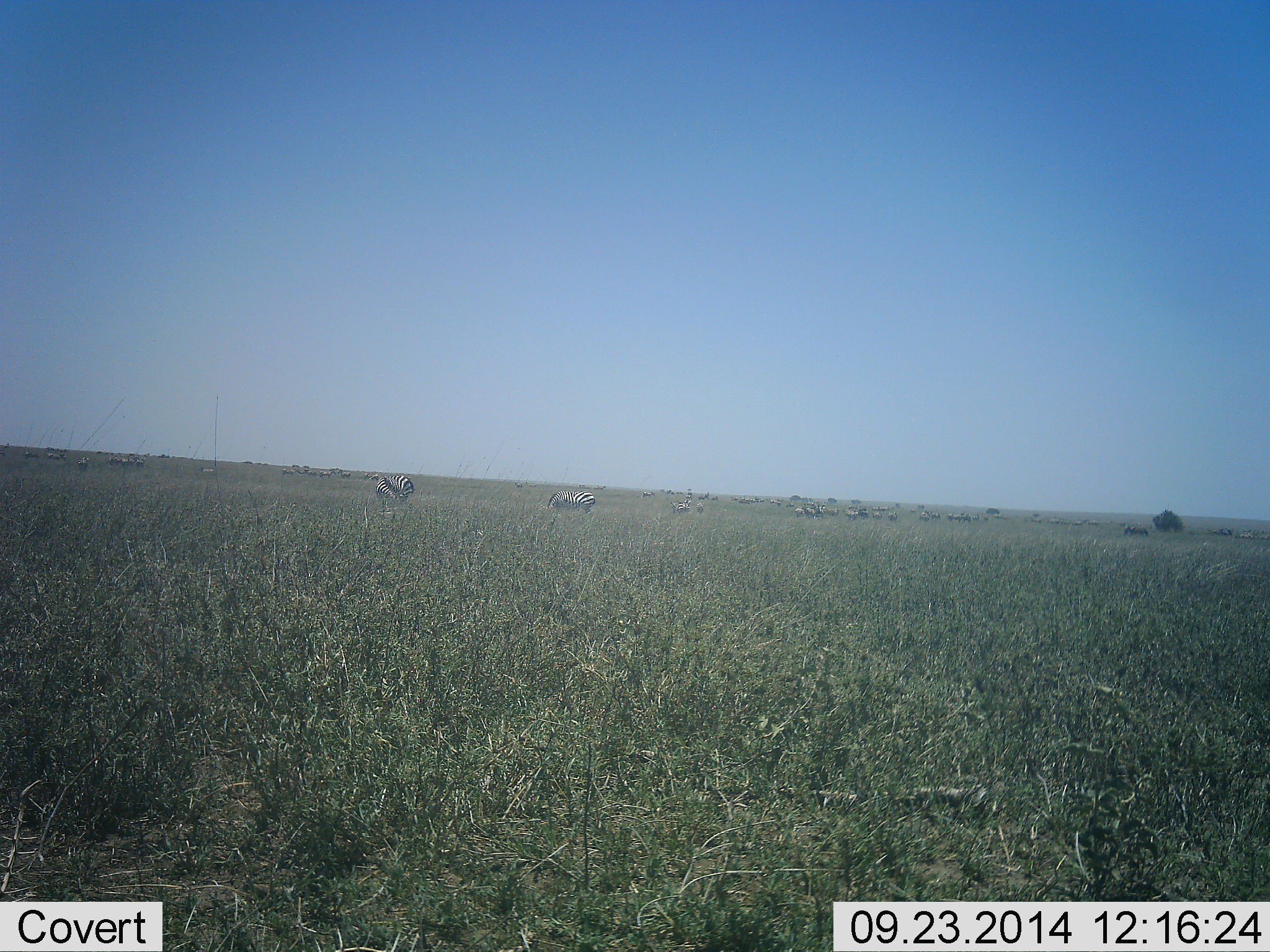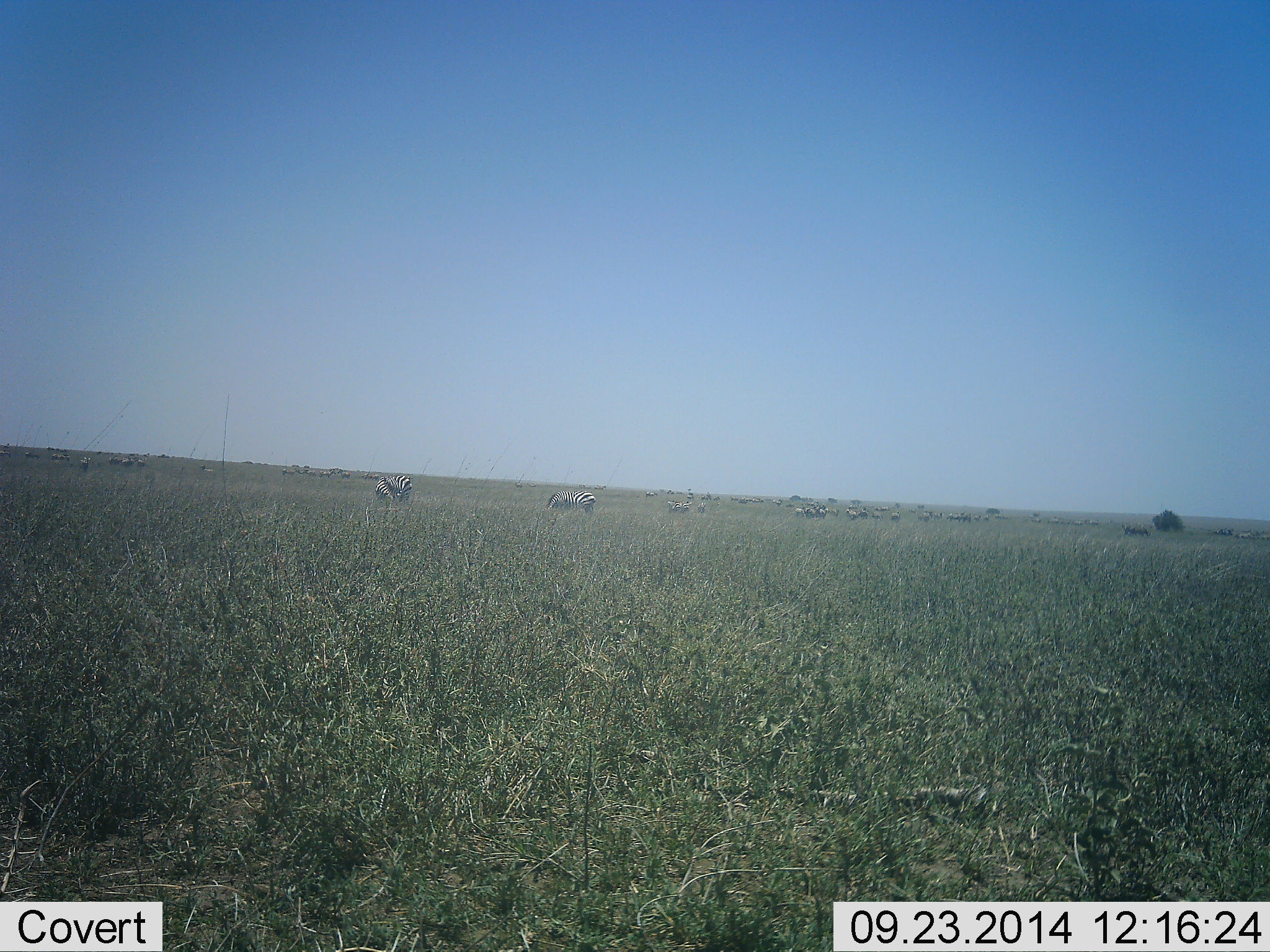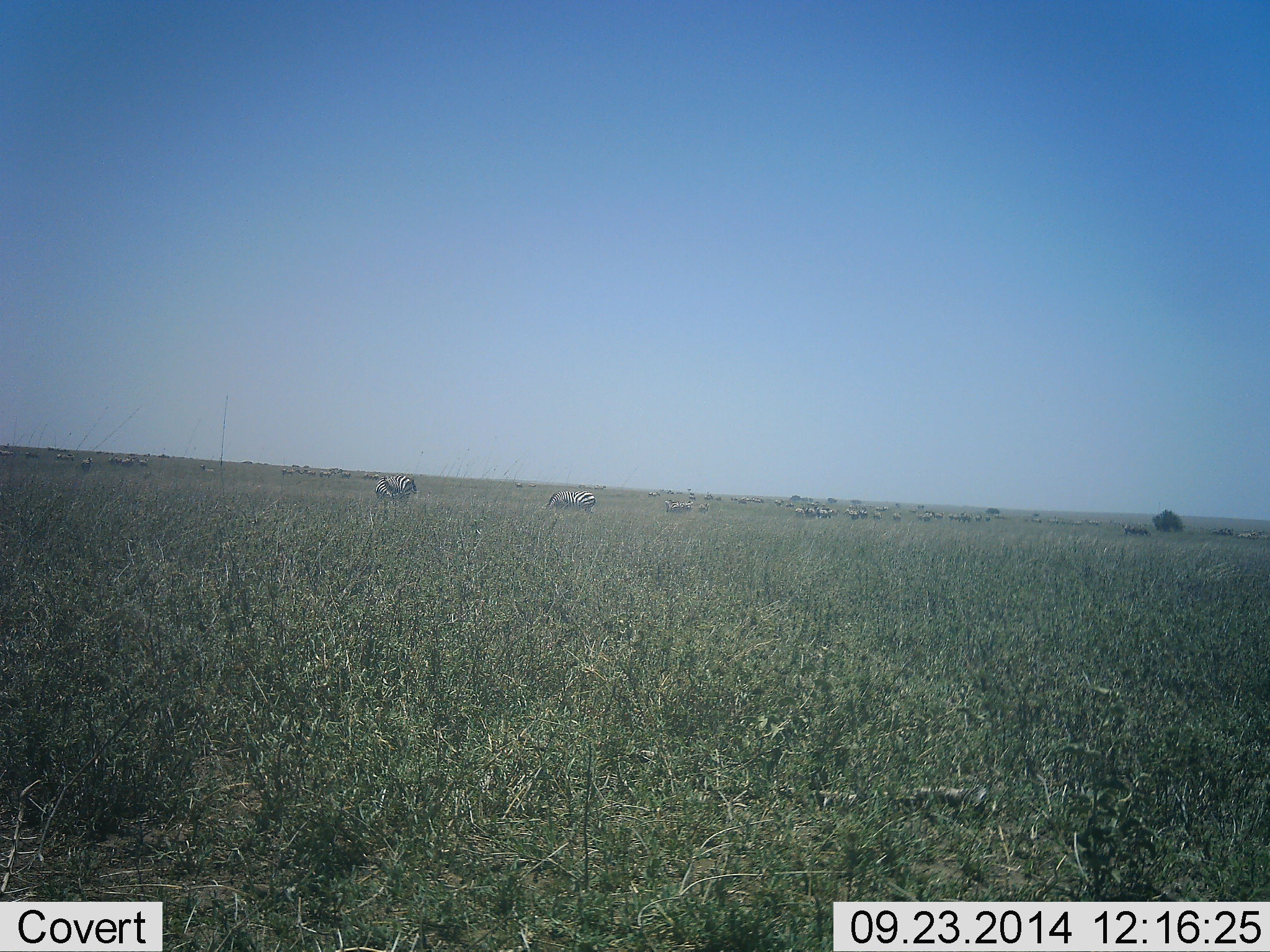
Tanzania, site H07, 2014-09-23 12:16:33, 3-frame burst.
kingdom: Animalia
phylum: Chordata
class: Mammalia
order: Perissodactyla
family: Equidae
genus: Equus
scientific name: Equus quagga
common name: plains zebra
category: zebra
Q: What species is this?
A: Zebra (plains zebra) (Equus quagga).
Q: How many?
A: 11-50.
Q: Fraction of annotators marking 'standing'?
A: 73%.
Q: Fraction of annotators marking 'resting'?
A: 0%.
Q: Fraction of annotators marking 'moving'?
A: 18%.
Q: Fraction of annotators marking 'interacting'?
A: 0%.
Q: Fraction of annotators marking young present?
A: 0%.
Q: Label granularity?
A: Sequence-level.